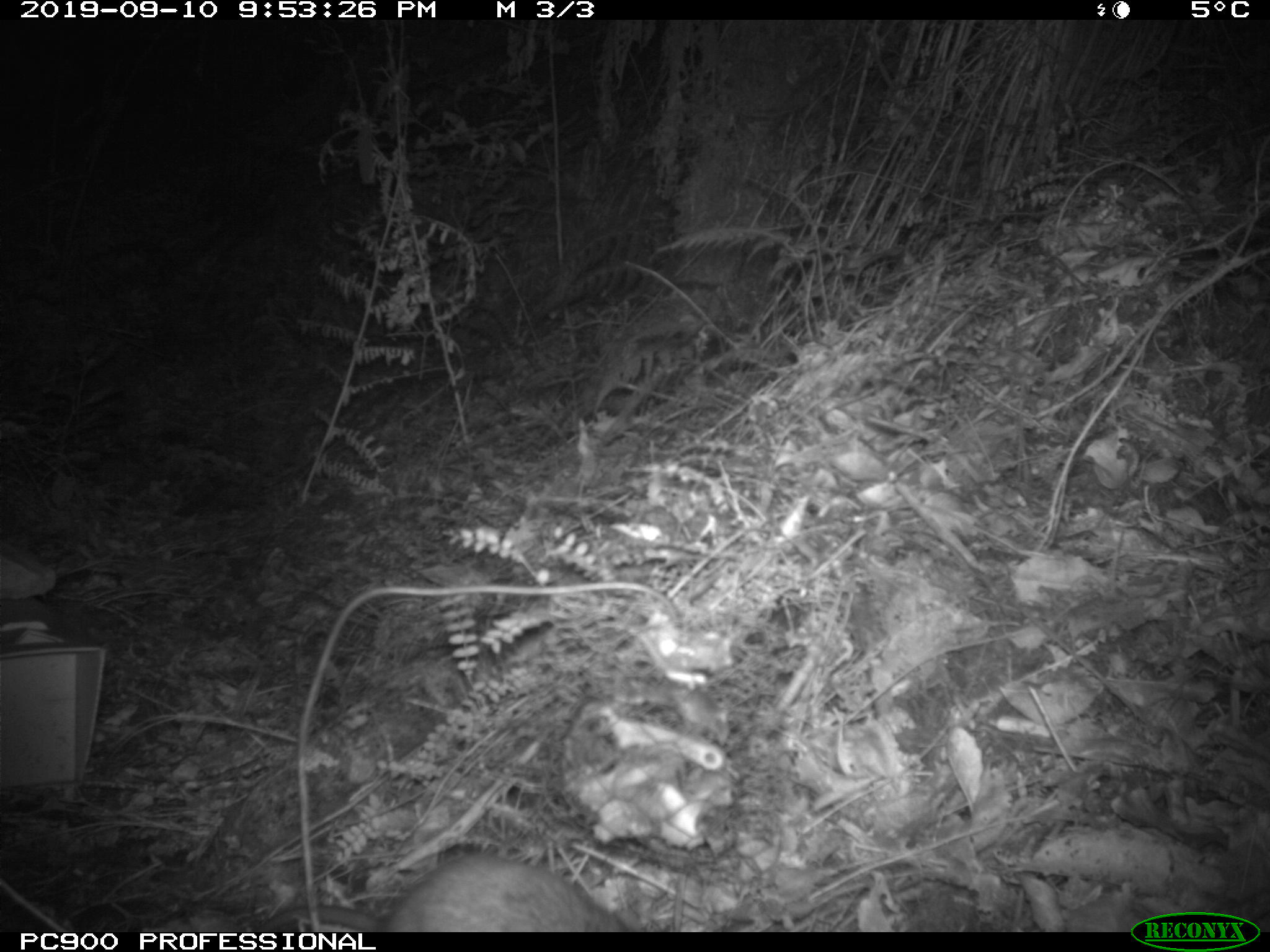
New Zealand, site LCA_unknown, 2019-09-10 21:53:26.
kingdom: Animalia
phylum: Chordata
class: Mammalia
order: Rodentia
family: Muridae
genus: Rattus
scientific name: Rattus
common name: rat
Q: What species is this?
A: Rat (Rattus).